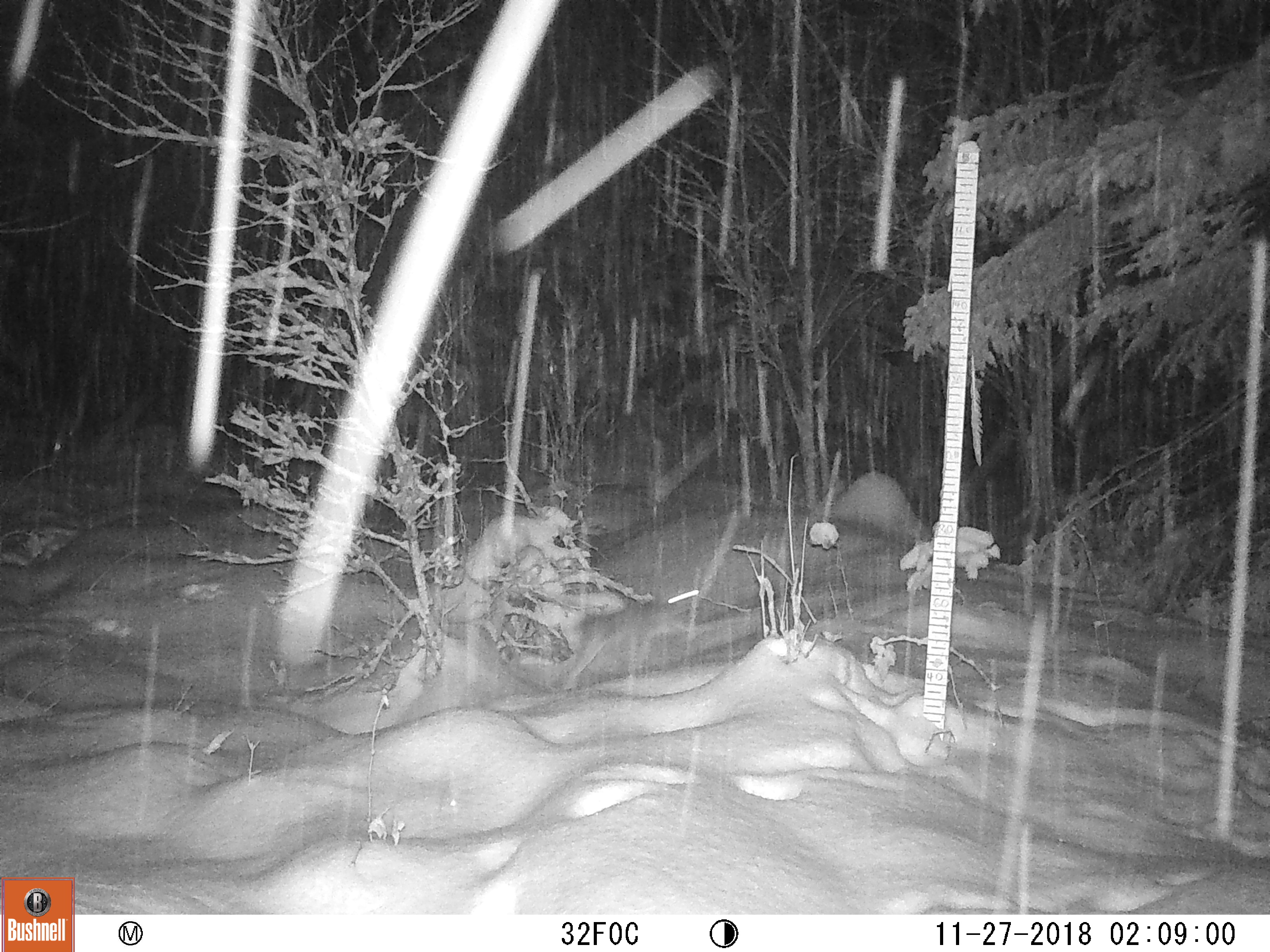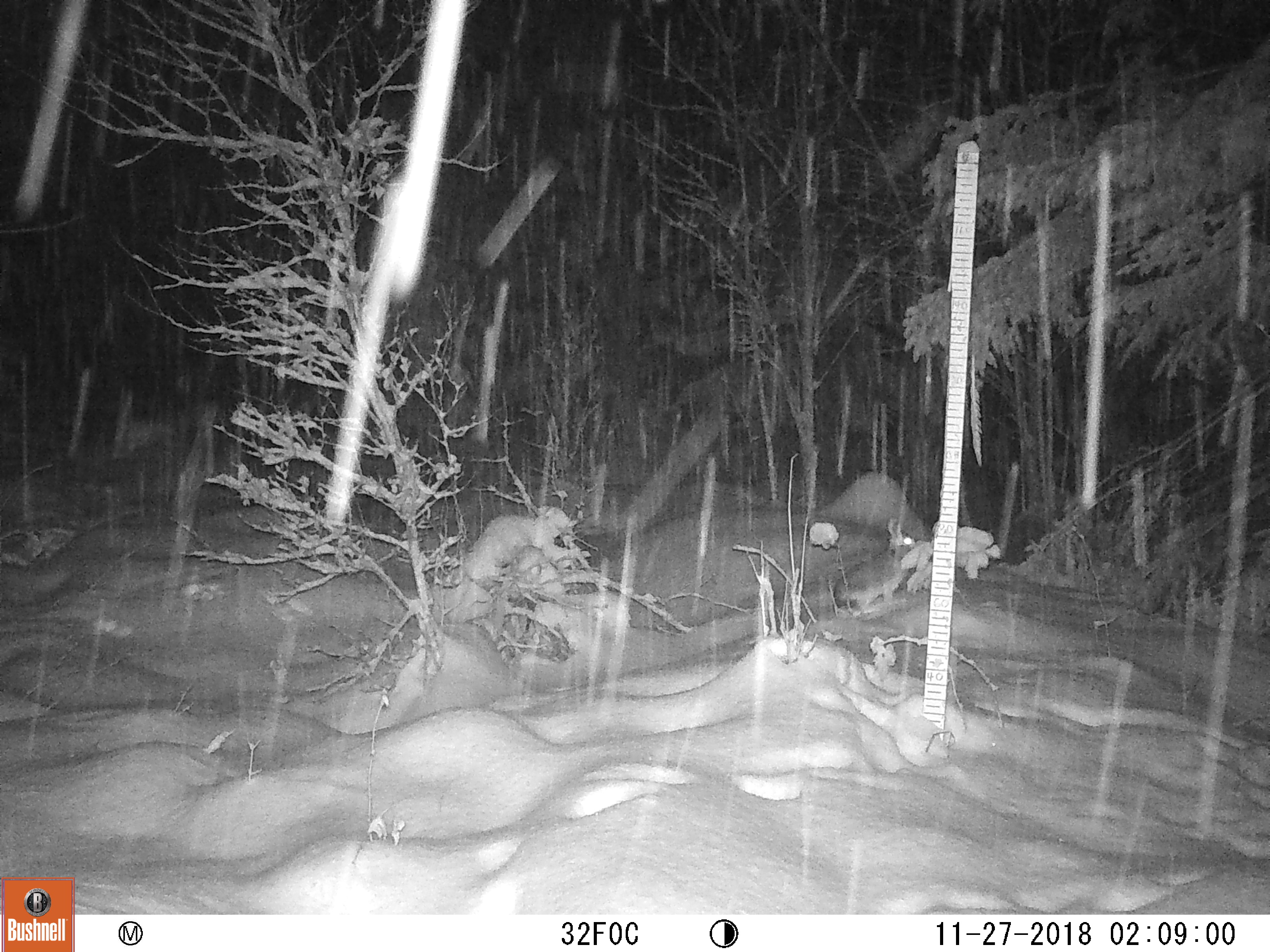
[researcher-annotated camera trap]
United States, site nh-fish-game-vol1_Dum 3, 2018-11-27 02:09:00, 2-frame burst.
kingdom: Animalia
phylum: Chordata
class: Mammalia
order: Lagomorpha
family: Leporidae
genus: Lepus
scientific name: Lepus americanus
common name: snowshoe hare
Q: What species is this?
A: Snowshoe hare (Lepus americanus).